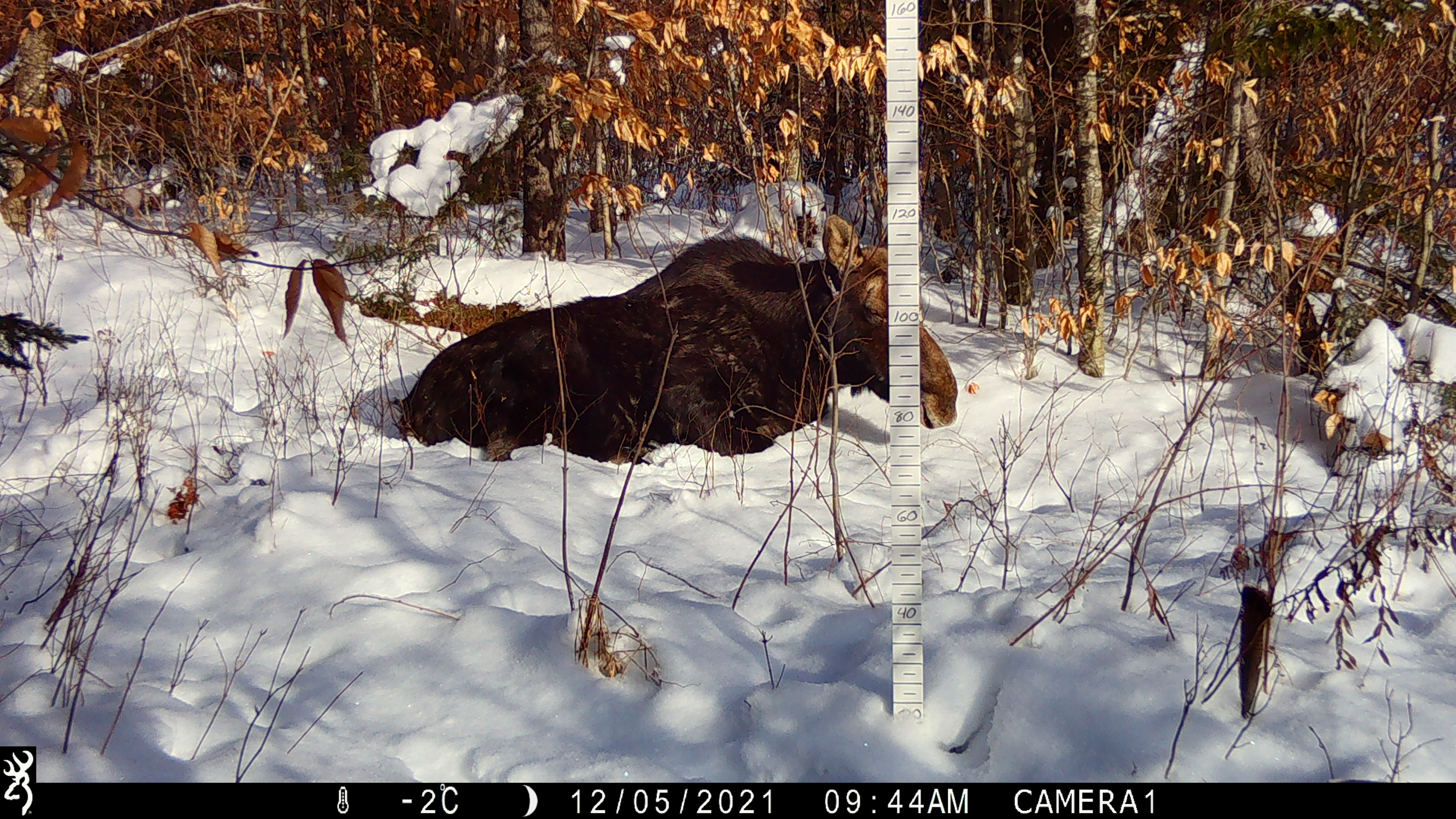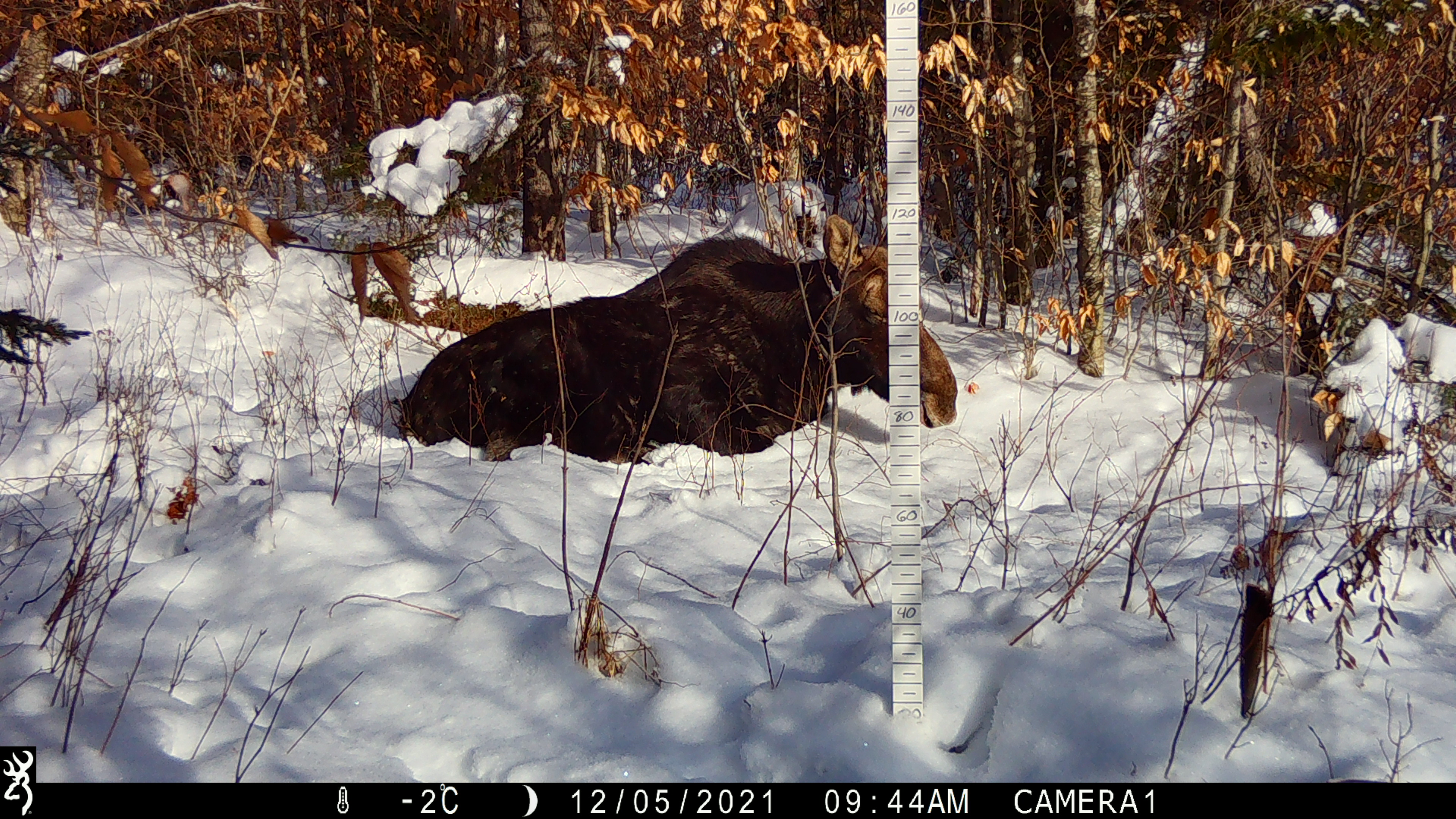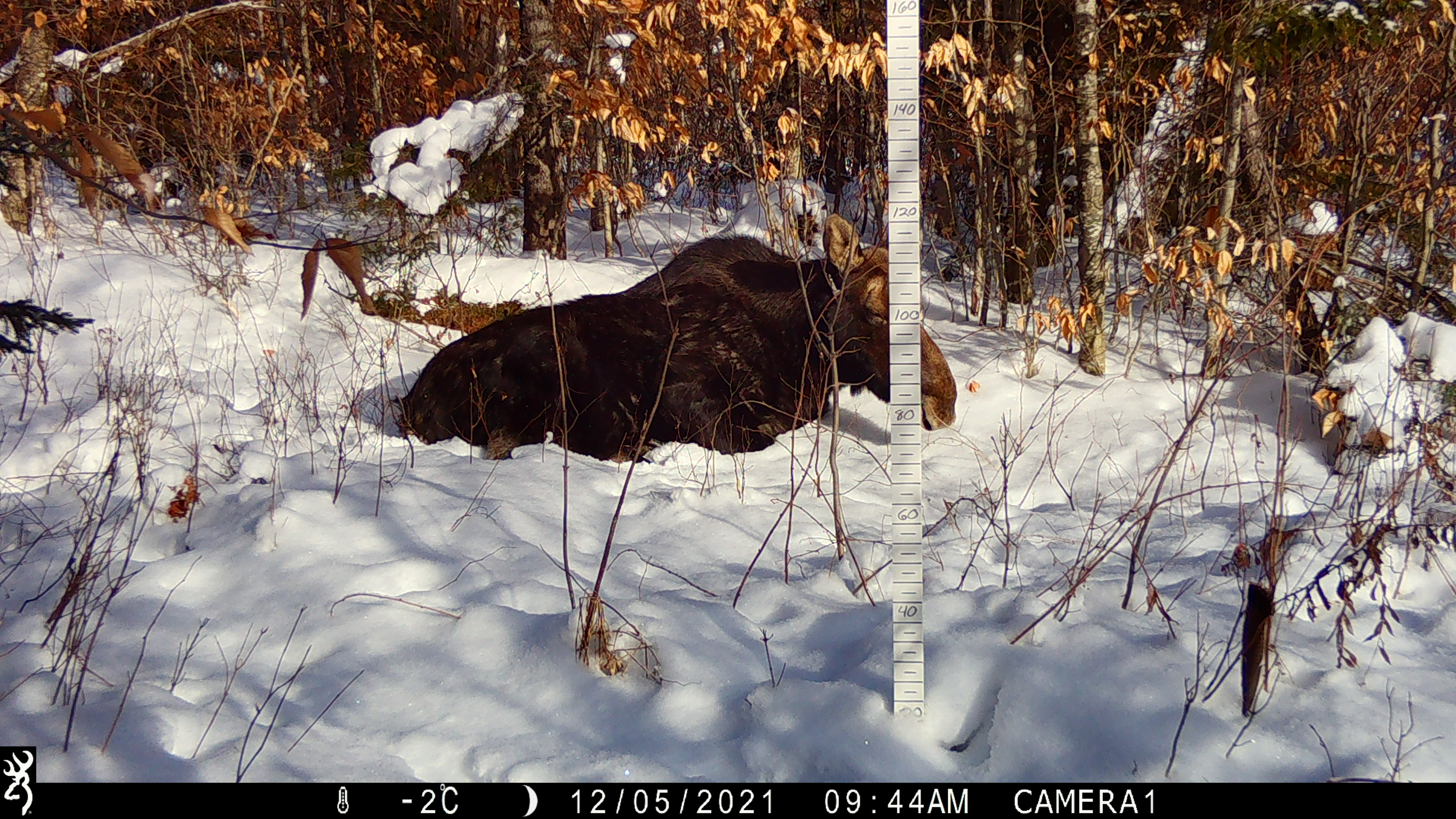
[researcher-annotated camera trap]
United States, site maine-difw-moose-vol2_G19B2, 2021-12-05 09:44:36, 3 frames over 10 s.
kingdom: Animalia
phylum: Chordata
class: Mammalia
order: Artiodactyla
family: Cervidae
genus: Alces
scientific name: Alces alces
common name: moose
Moose (Alces alces).